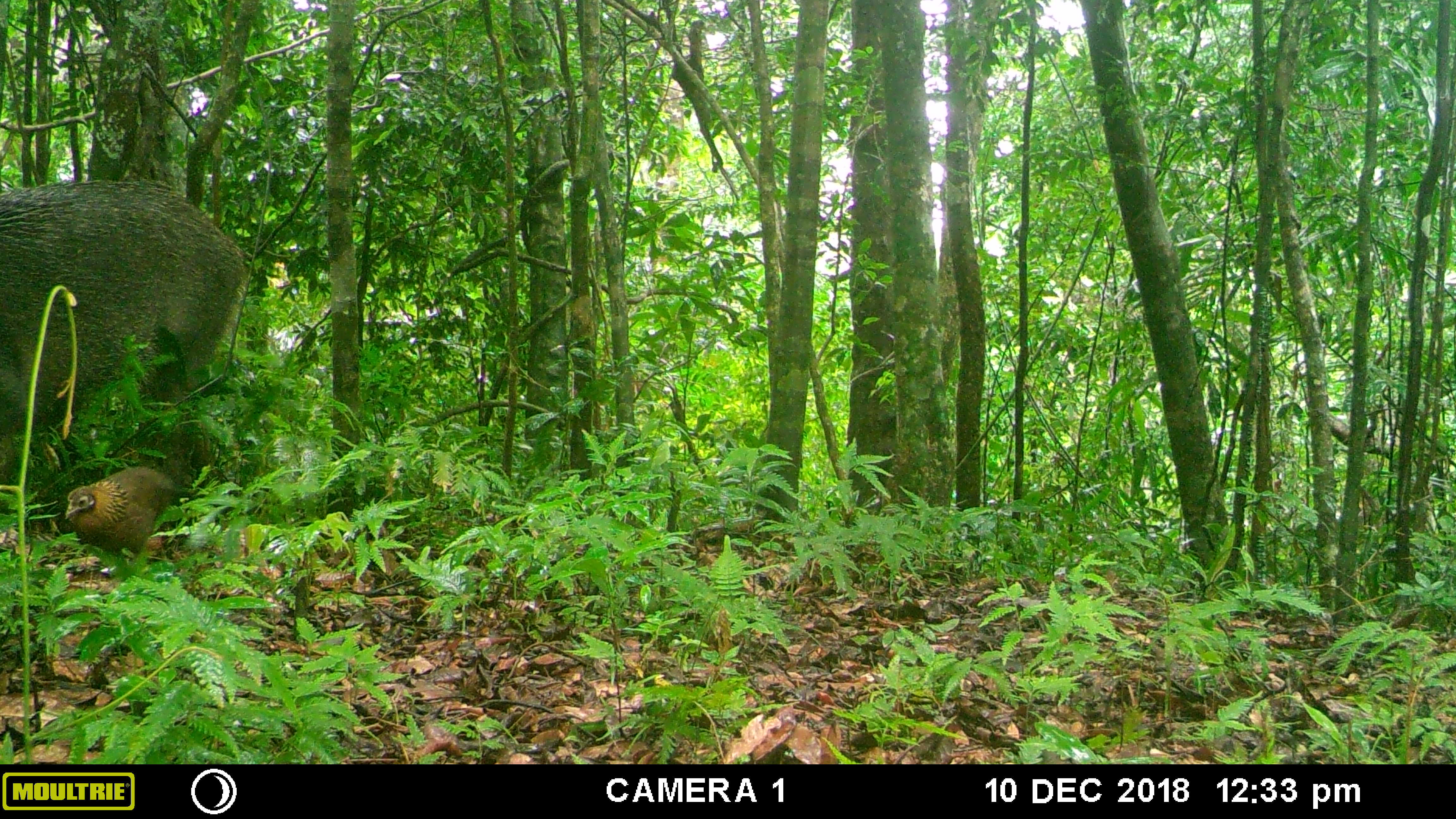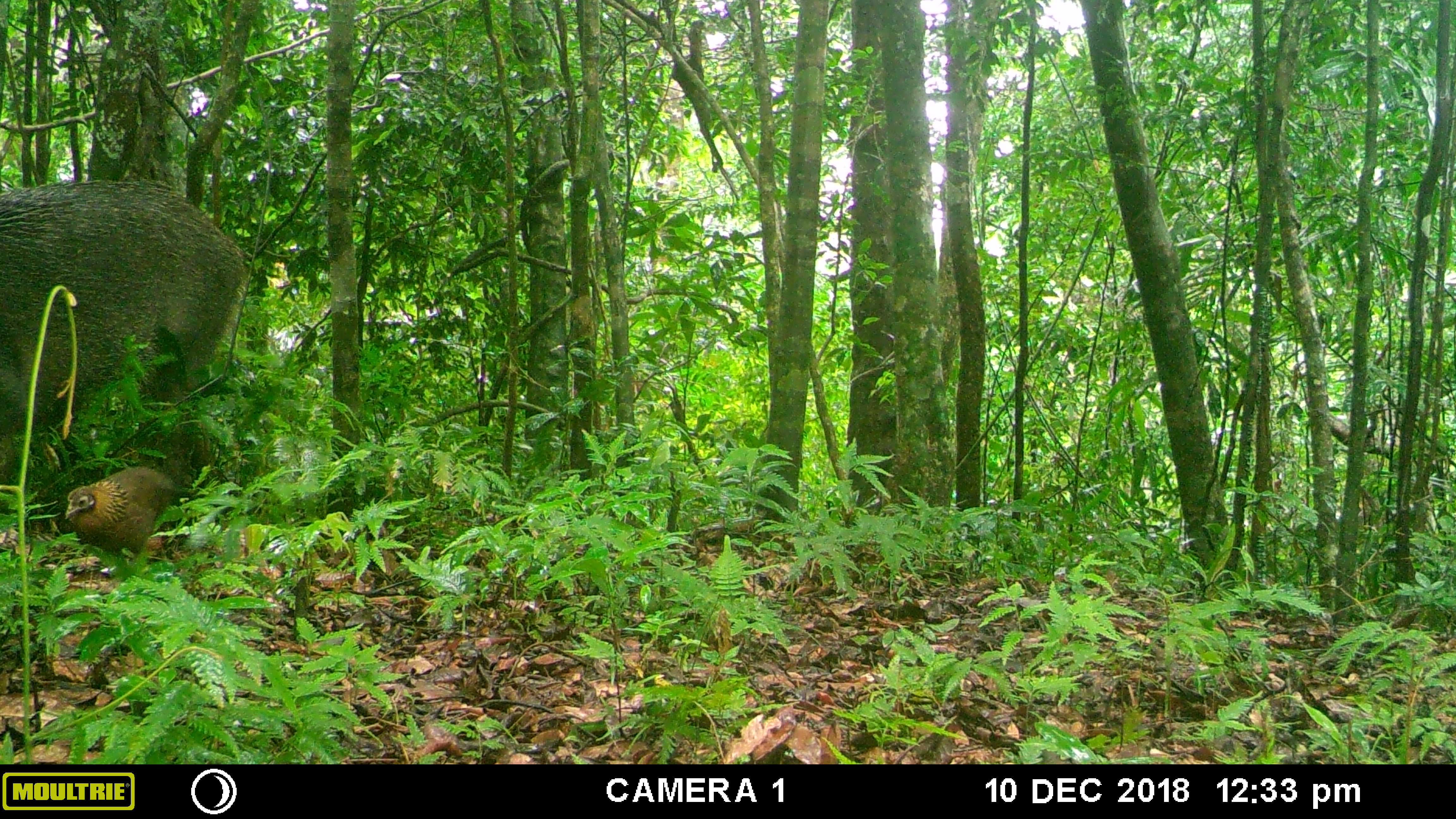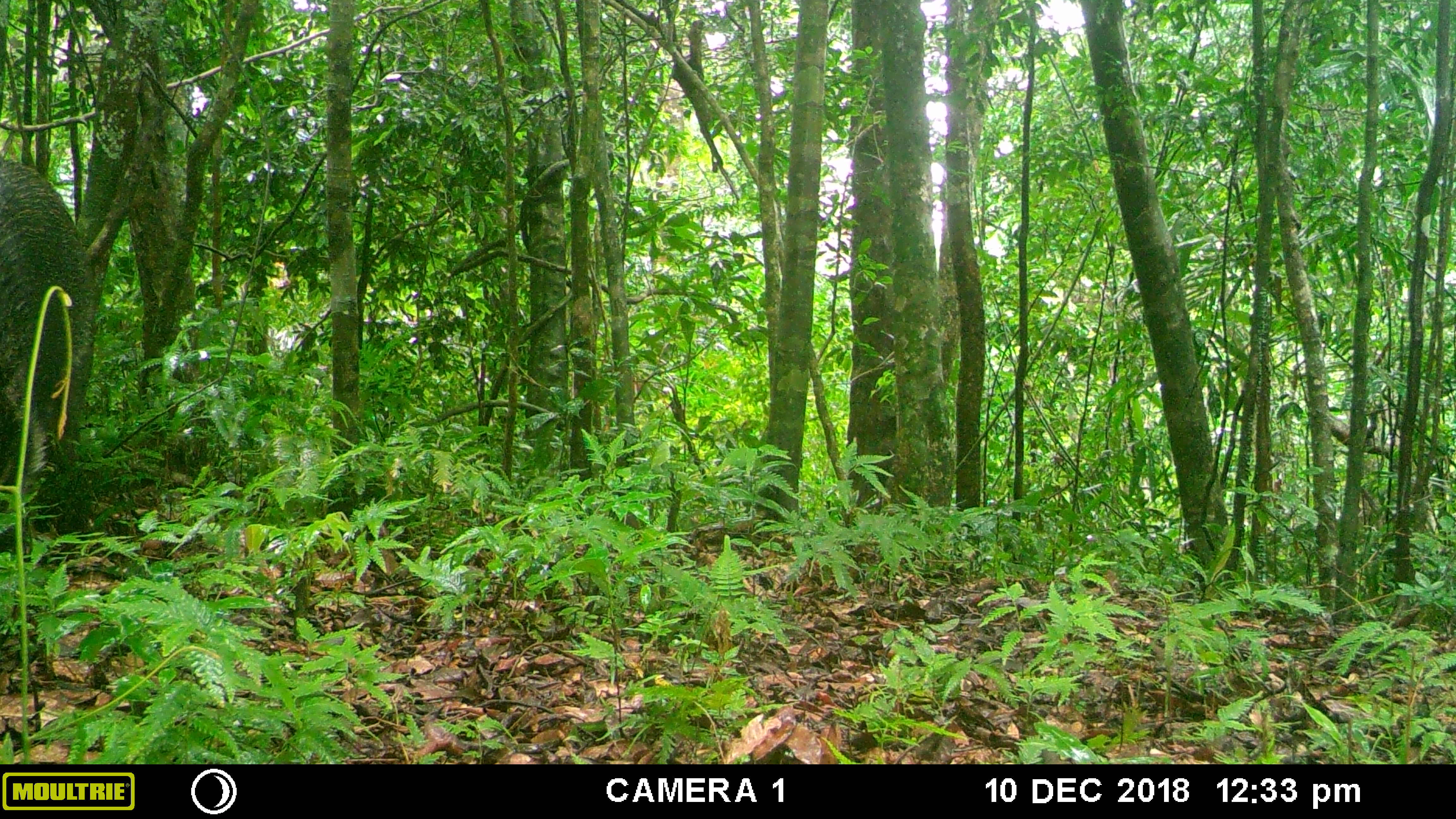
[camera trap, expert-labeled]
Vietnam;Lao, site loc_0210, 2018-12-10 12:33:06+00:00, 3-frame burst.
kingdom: Animalia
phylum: Chordata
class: Aves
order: Galliformes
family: Phasianidae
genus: Gallus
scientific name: Gallus gallus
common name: red junglefowl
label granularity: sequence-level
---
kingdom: Animalia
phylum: Chordata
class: Mammalia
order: Artiodactyla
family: Suidae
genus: Sus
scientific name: Sus scrofa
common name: eurasian wild pig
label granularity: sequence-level